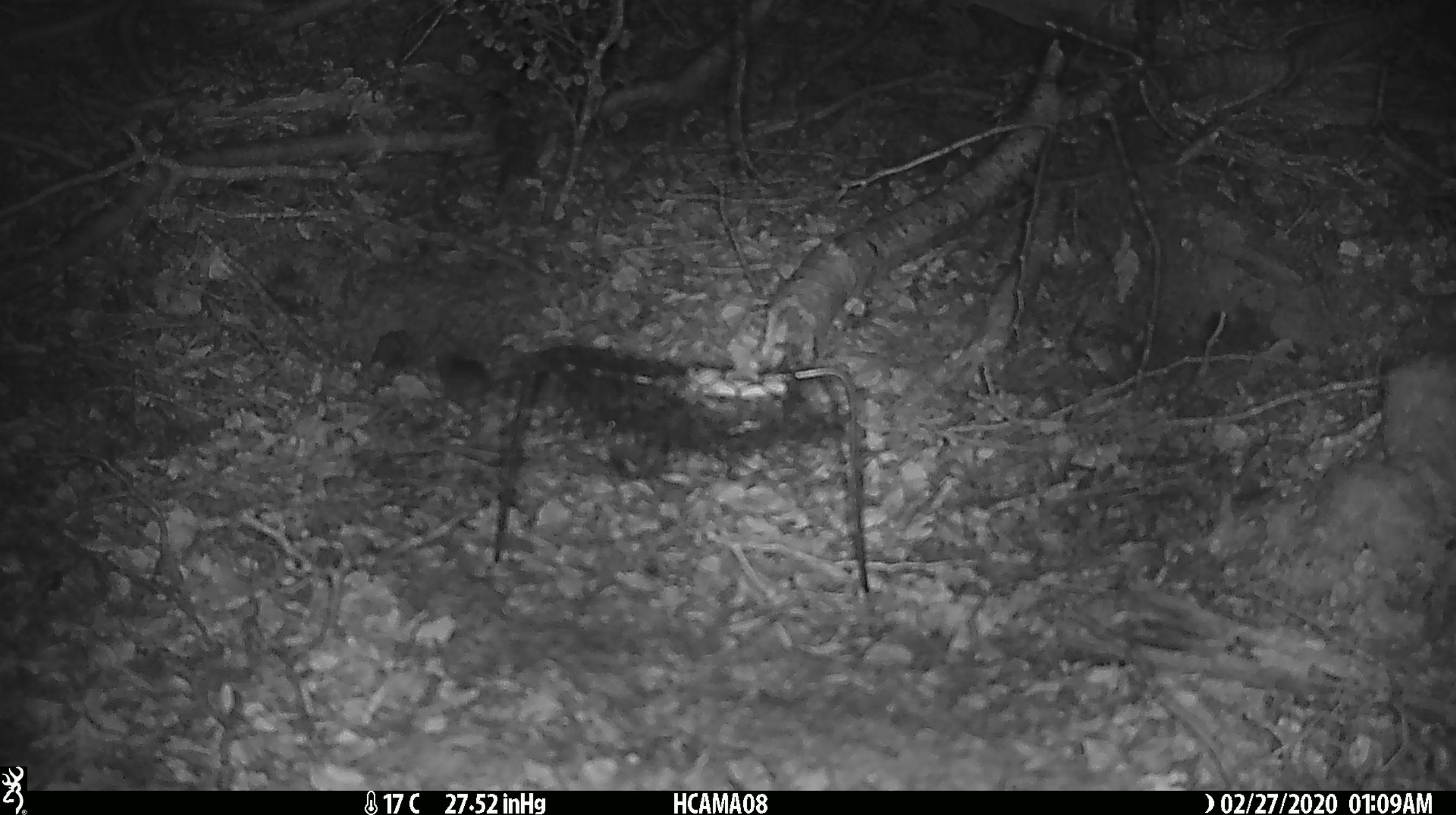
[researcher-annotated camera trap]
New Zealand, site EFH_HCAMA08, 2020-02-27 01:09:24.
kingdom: Animalia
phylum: Chordata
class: Mammalia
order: Rodentia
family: Muridae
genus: Mus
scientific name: Mus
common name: mouse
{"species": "mouse (Mus)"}